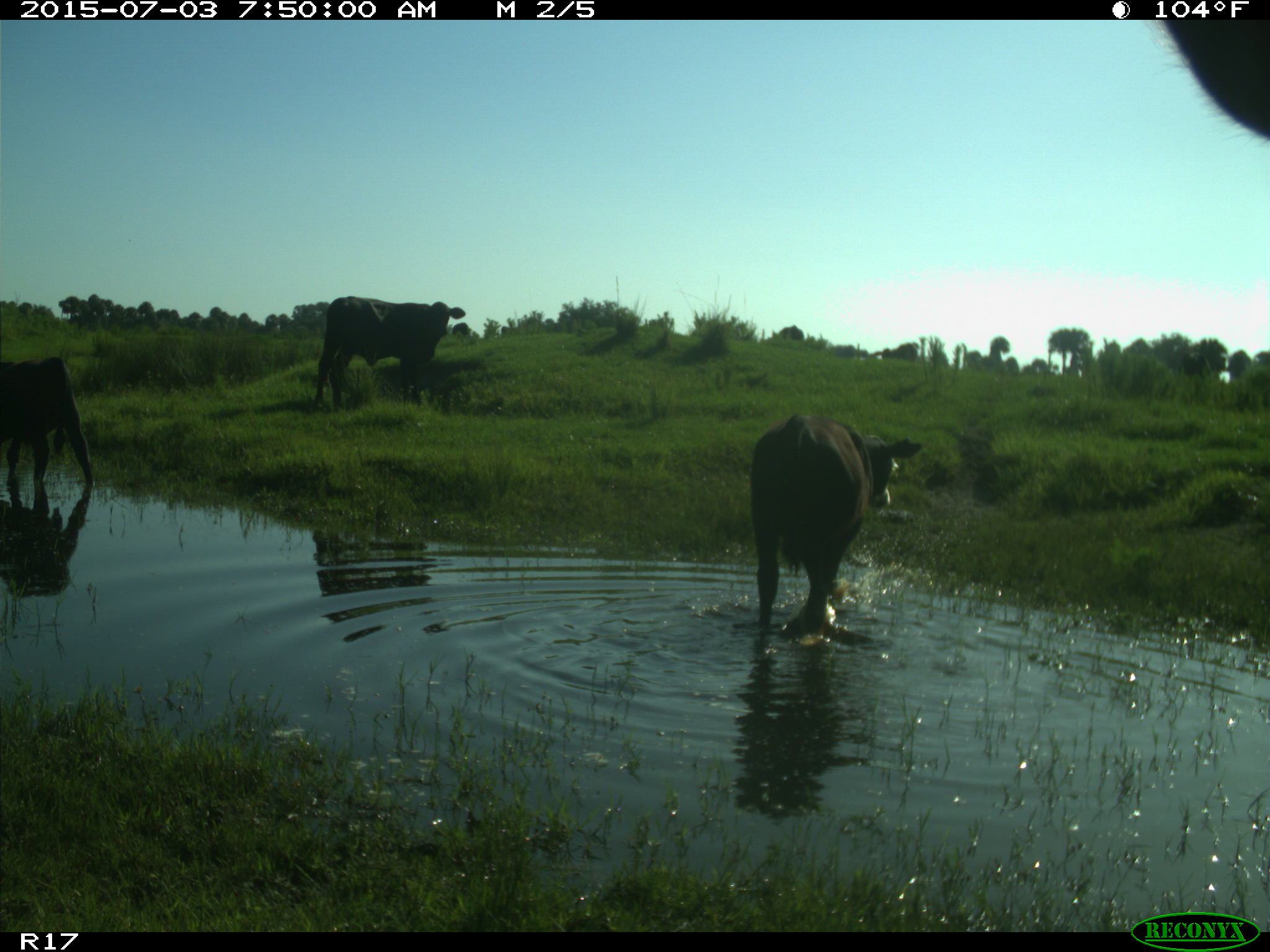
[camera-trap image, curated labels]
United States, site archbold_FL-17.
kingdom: Animalia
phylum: Chordata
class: Mammalia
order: Artiodactyla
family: Bovidae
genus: Bos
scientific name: Bos taurus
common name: domestic cow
Bos taurus (domestic cow).